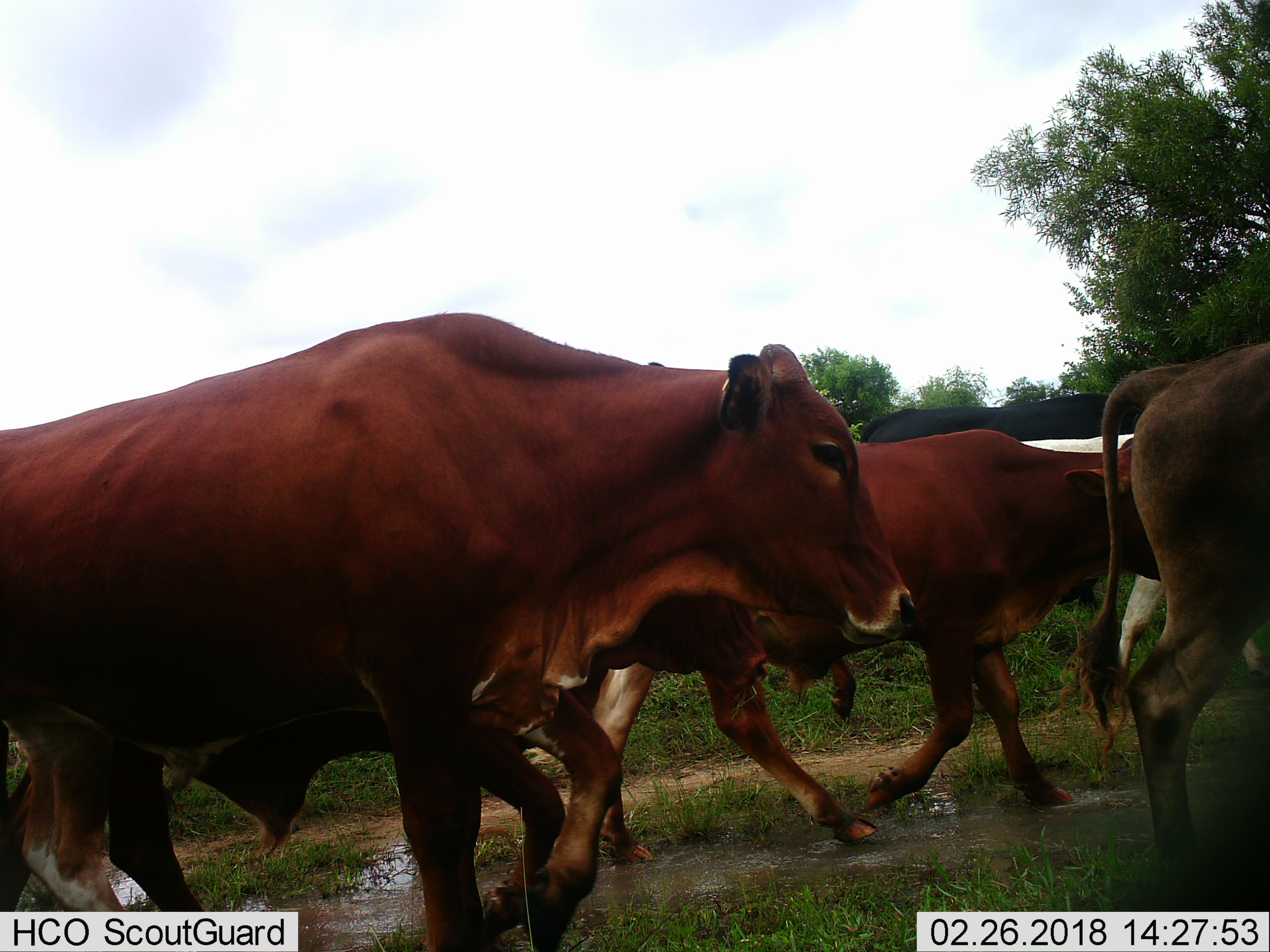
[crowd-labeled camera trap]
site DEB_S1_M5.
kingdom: Animalia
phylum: Chordata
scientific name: Vertebrata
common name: domestic animal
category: domesticanimal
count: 6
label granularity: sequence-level